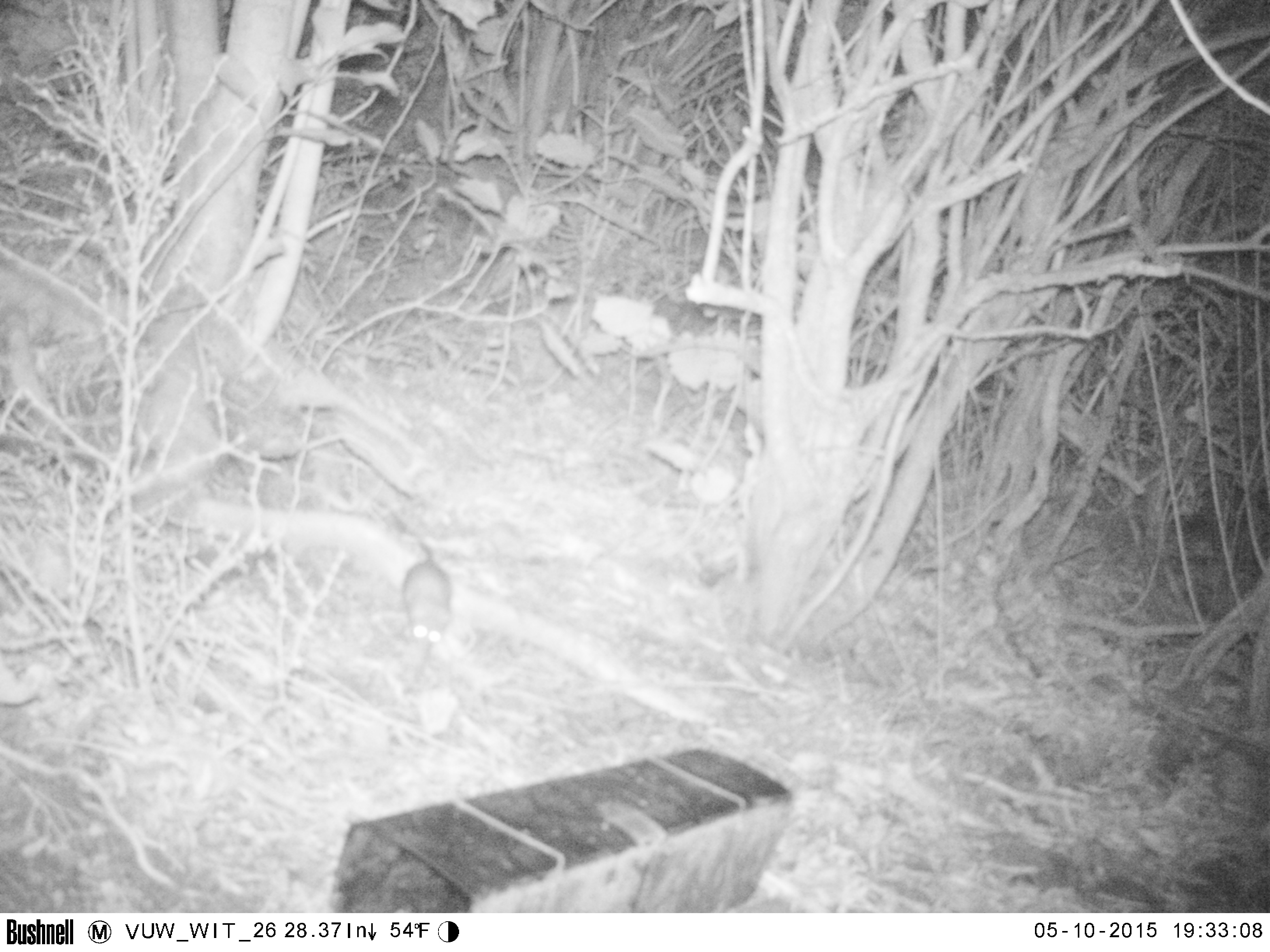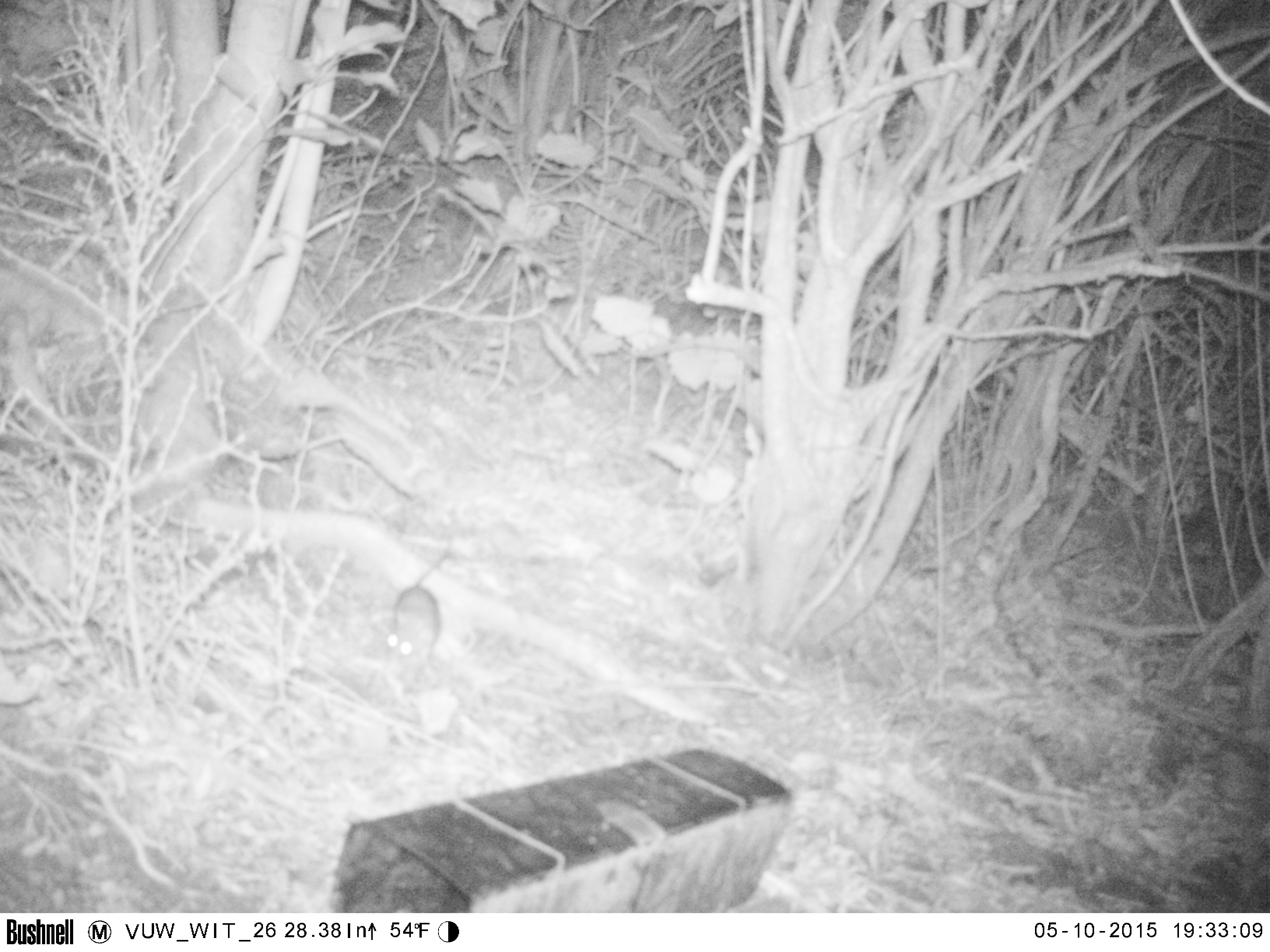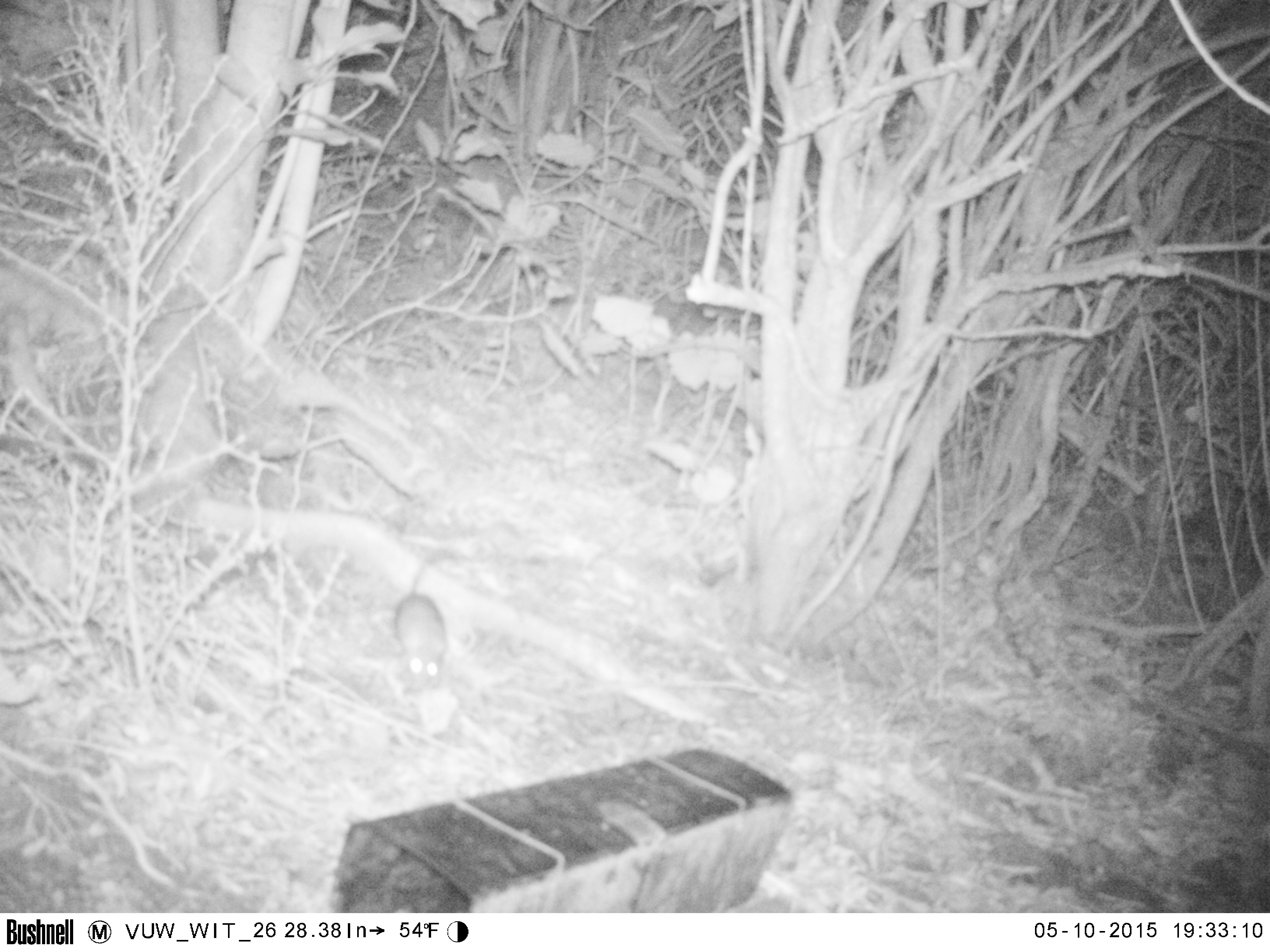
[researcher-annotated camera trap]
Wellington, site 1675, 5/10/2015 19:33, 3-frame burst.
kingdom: Animalia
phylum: Chordata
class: Mammalia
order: Rodentia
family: Muridae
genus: Rattus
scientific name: Rattus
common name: rat